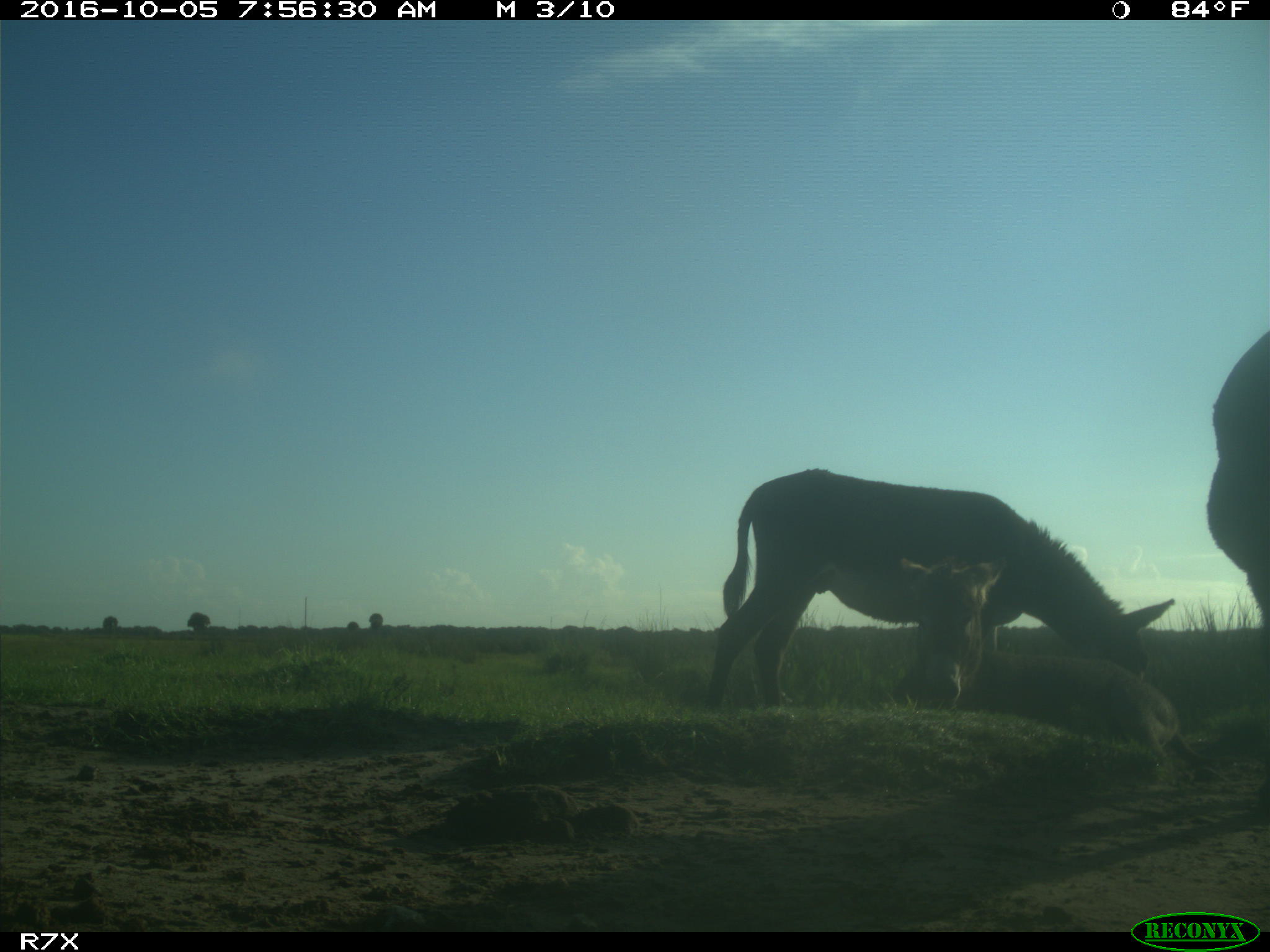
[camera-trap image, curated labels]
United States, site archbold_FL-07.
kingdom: Animalia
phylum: Chordata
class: Mammalia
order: Perissodactyla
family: Equidae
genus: Equus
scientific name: Equus africanus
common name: african wild ass